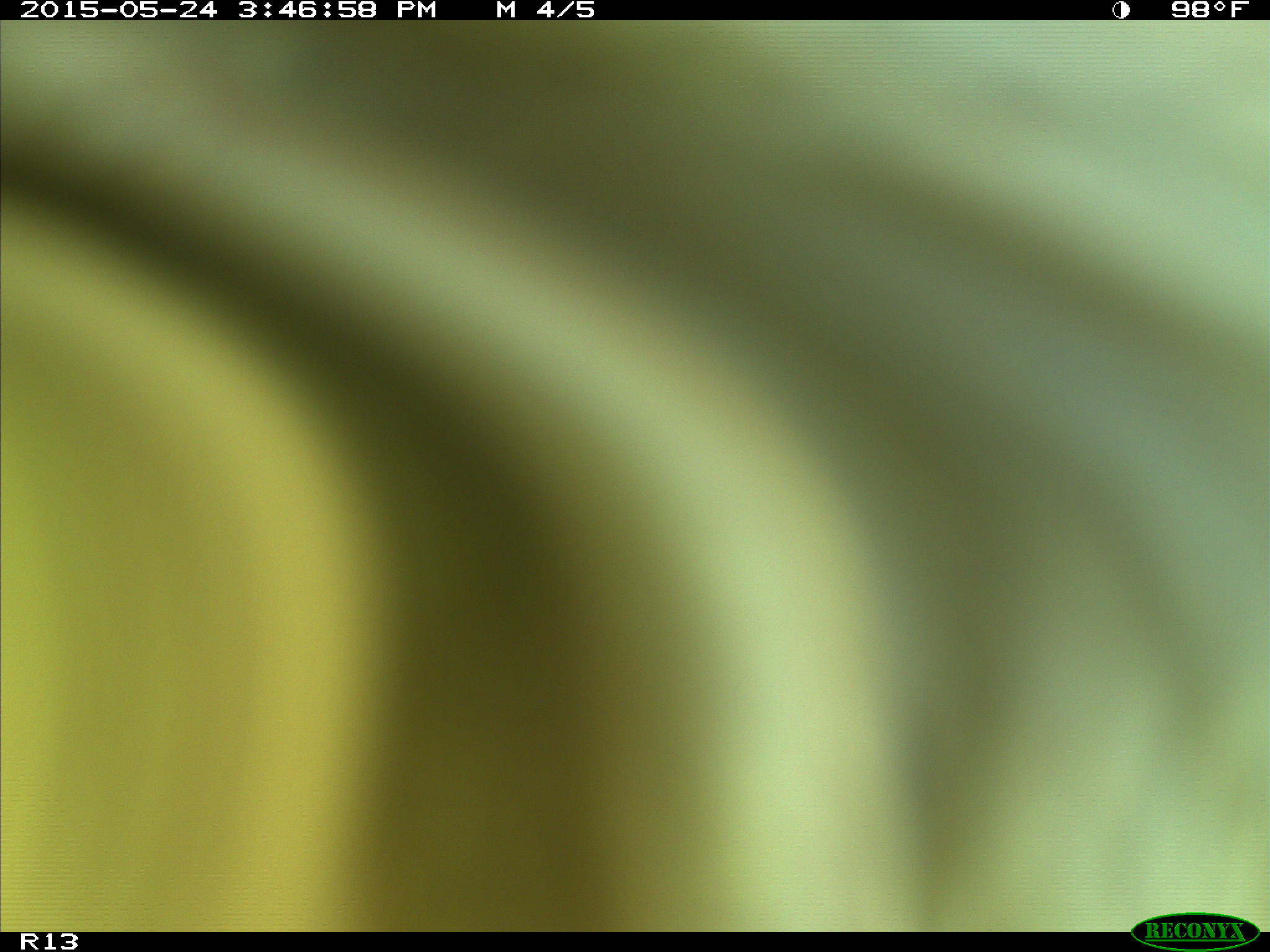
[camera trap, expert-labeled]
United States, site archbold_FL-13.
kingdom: Animalia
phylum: Chordata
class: Mammalia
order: Artiodactyla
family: Bovidae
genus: Bos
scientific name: Bos taurus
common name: domestic cow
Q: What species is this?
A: Bos taurus (domestic cow).